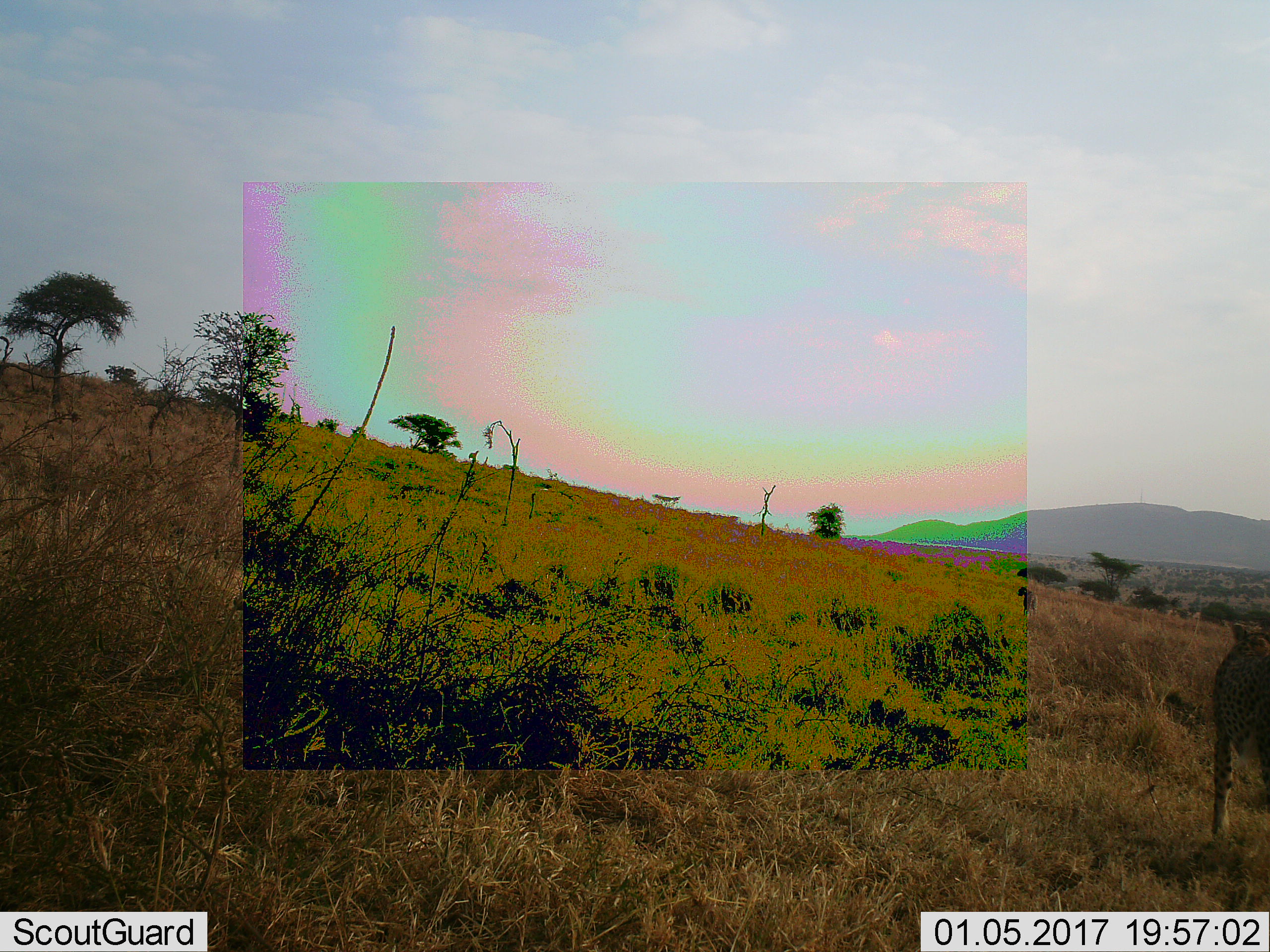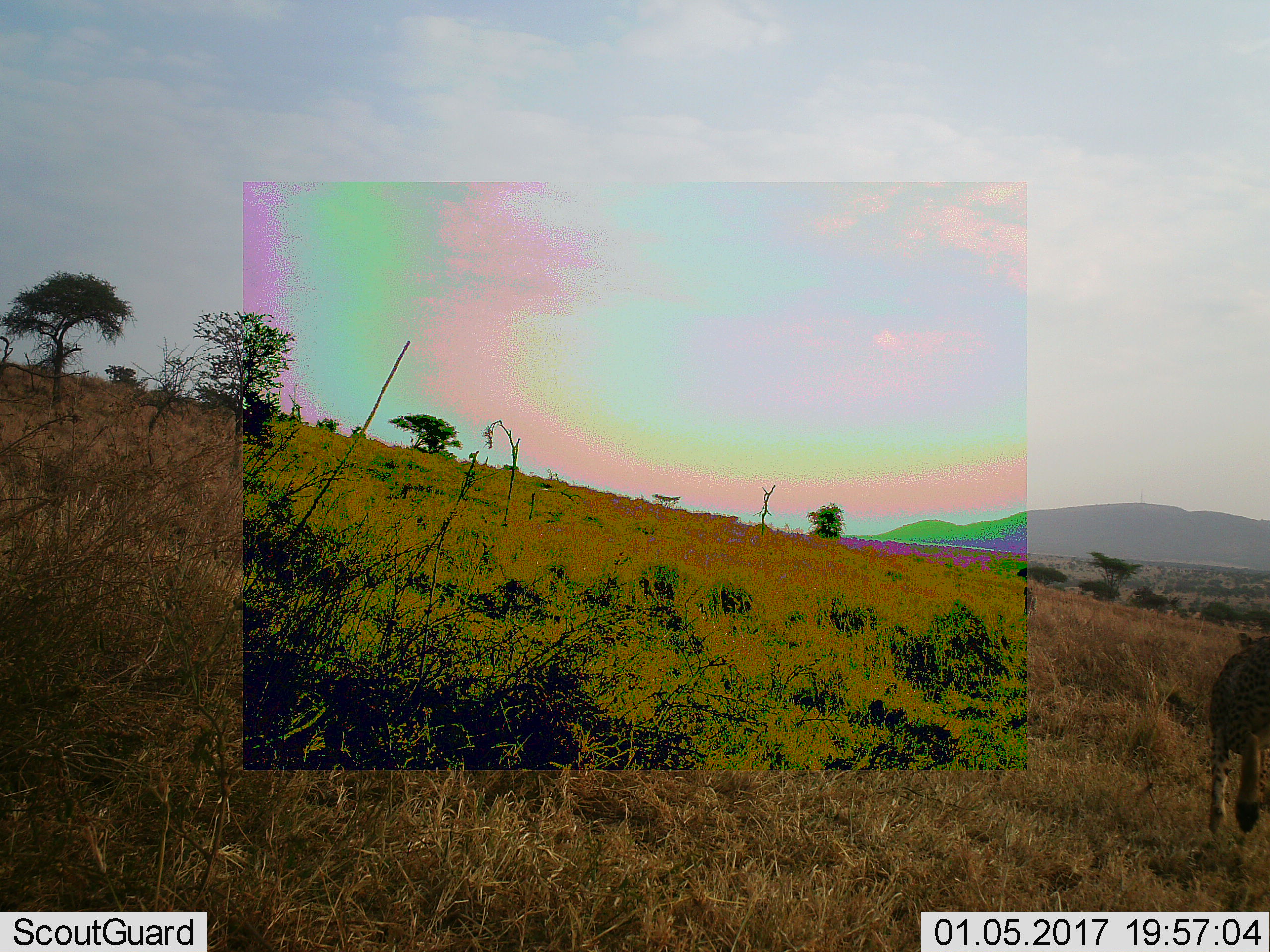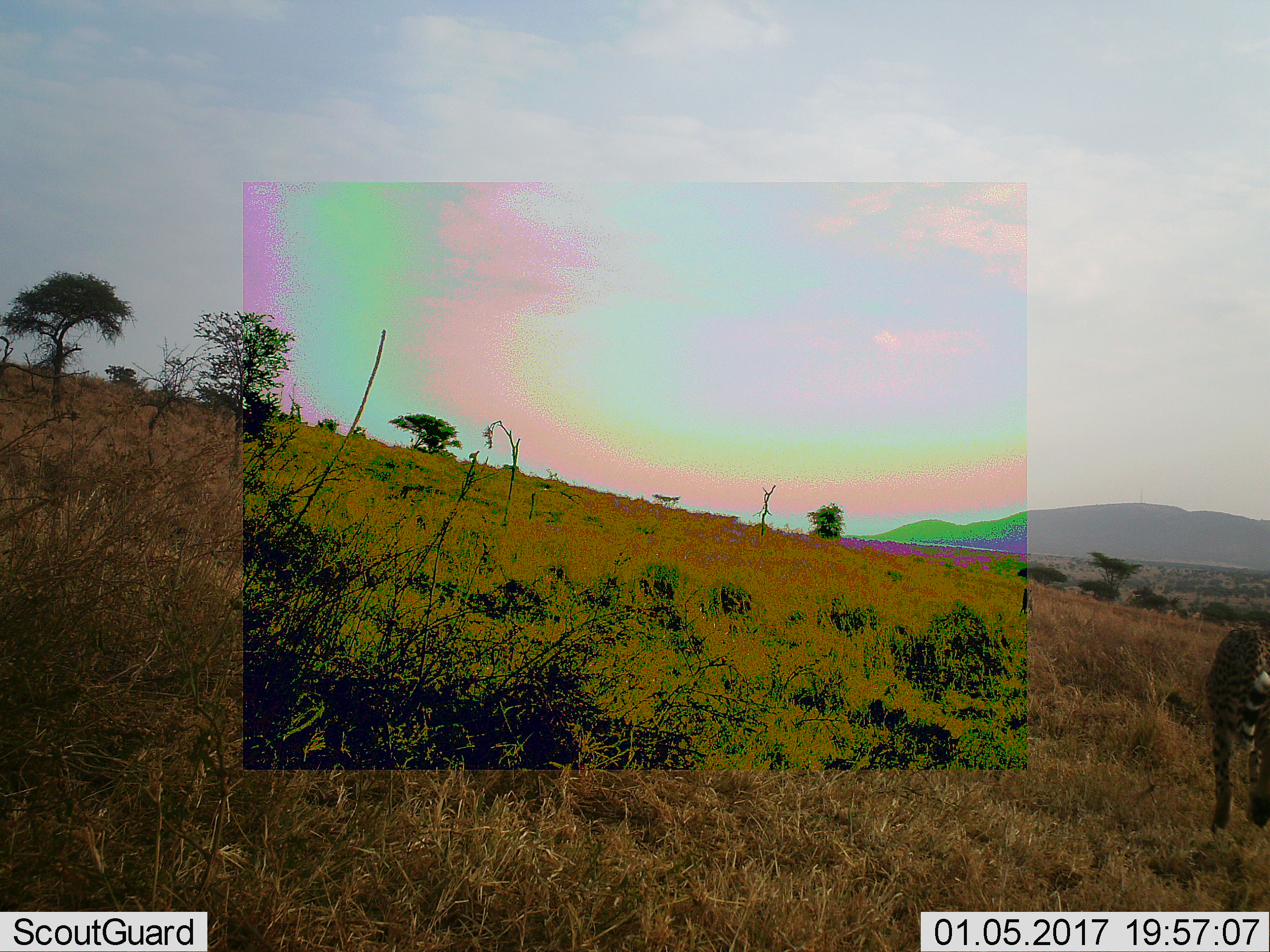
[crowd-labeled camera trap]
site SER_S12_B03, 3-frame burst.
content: unidentified animal